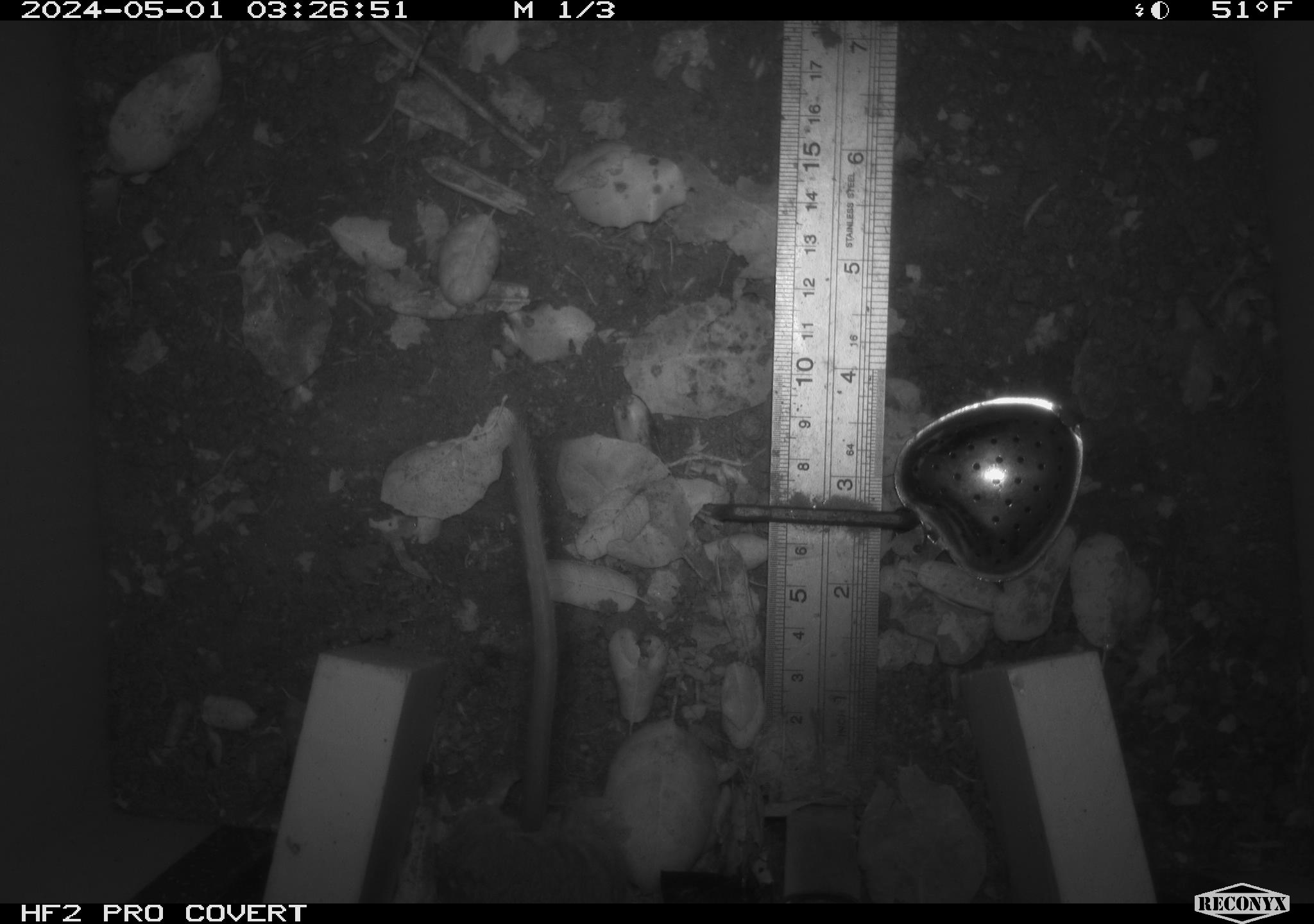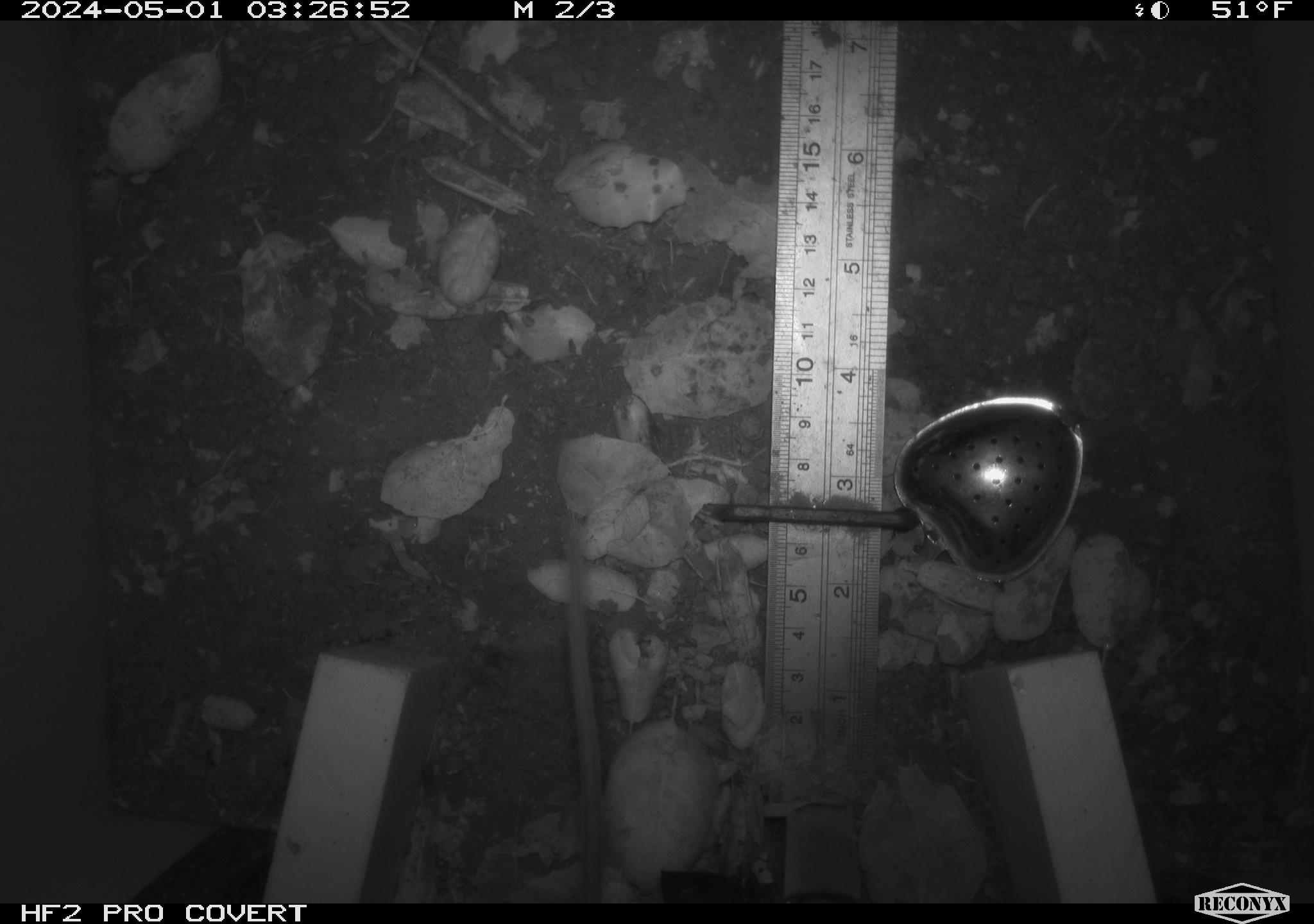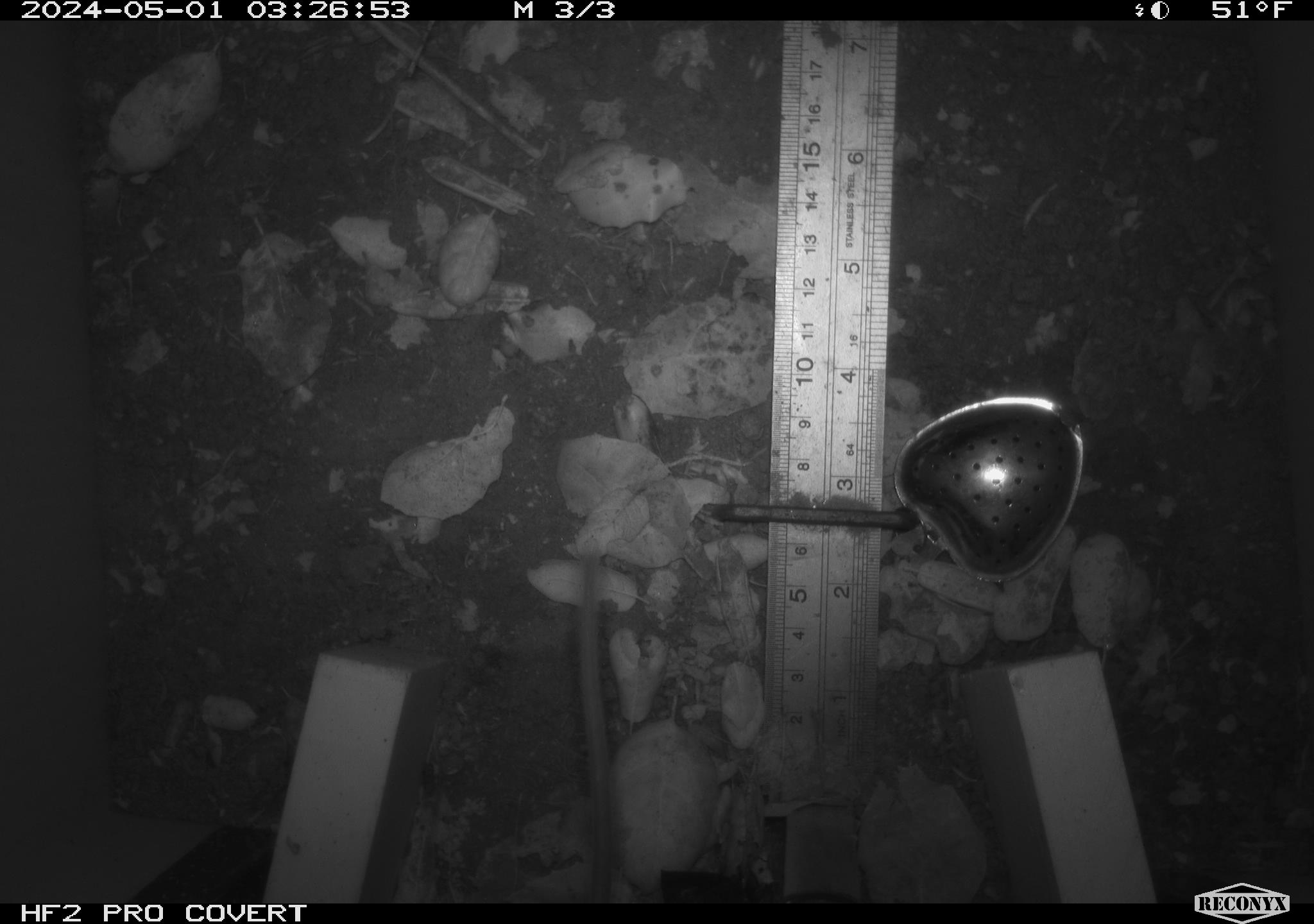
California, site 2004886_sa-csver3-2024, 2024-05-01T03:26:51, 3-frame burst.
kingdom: Animalia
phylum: Chordata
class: Mammalia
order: Rodentia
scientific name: Rodentia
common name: rodent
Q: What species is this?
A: Rodent (Rodentia).